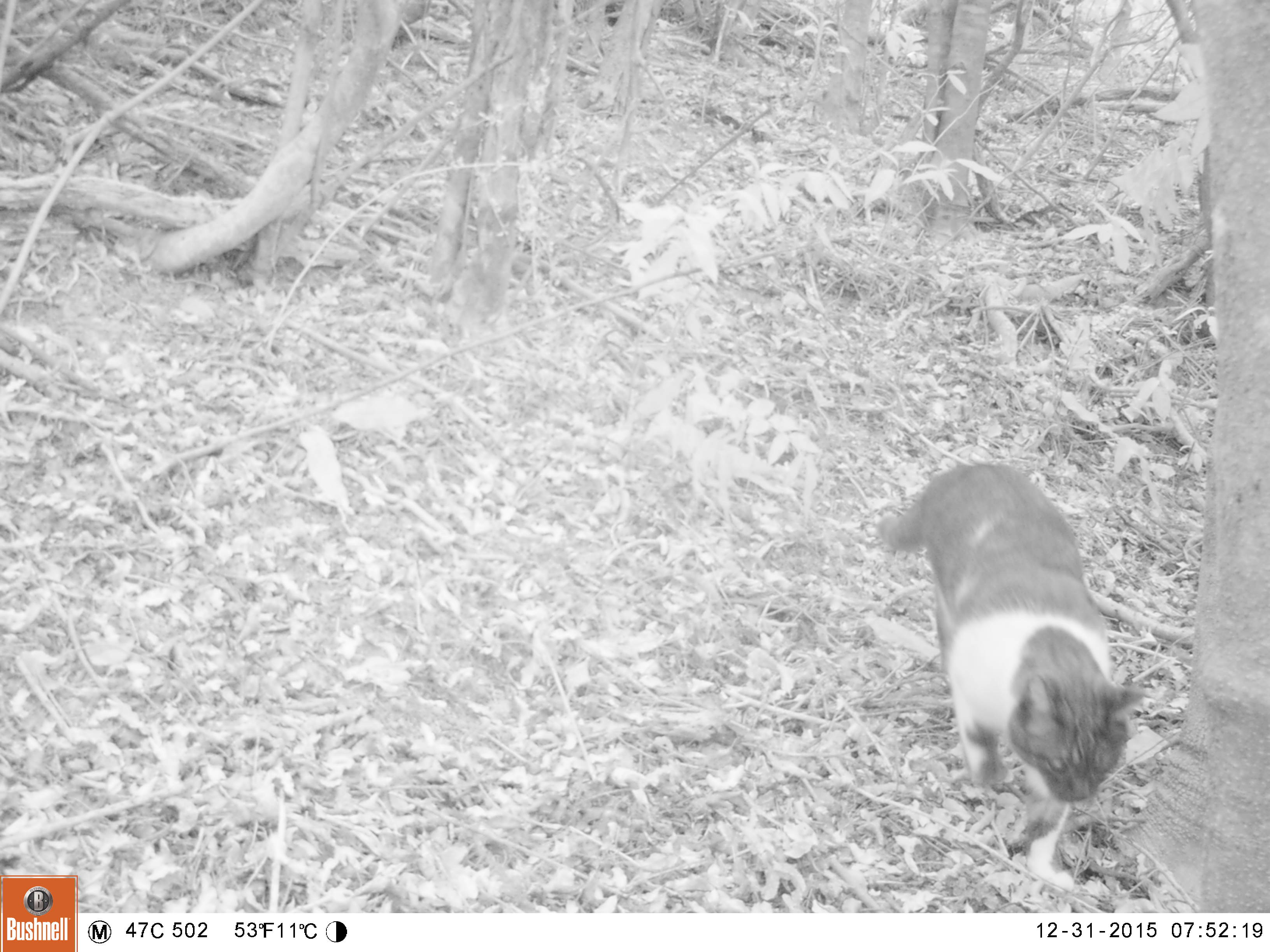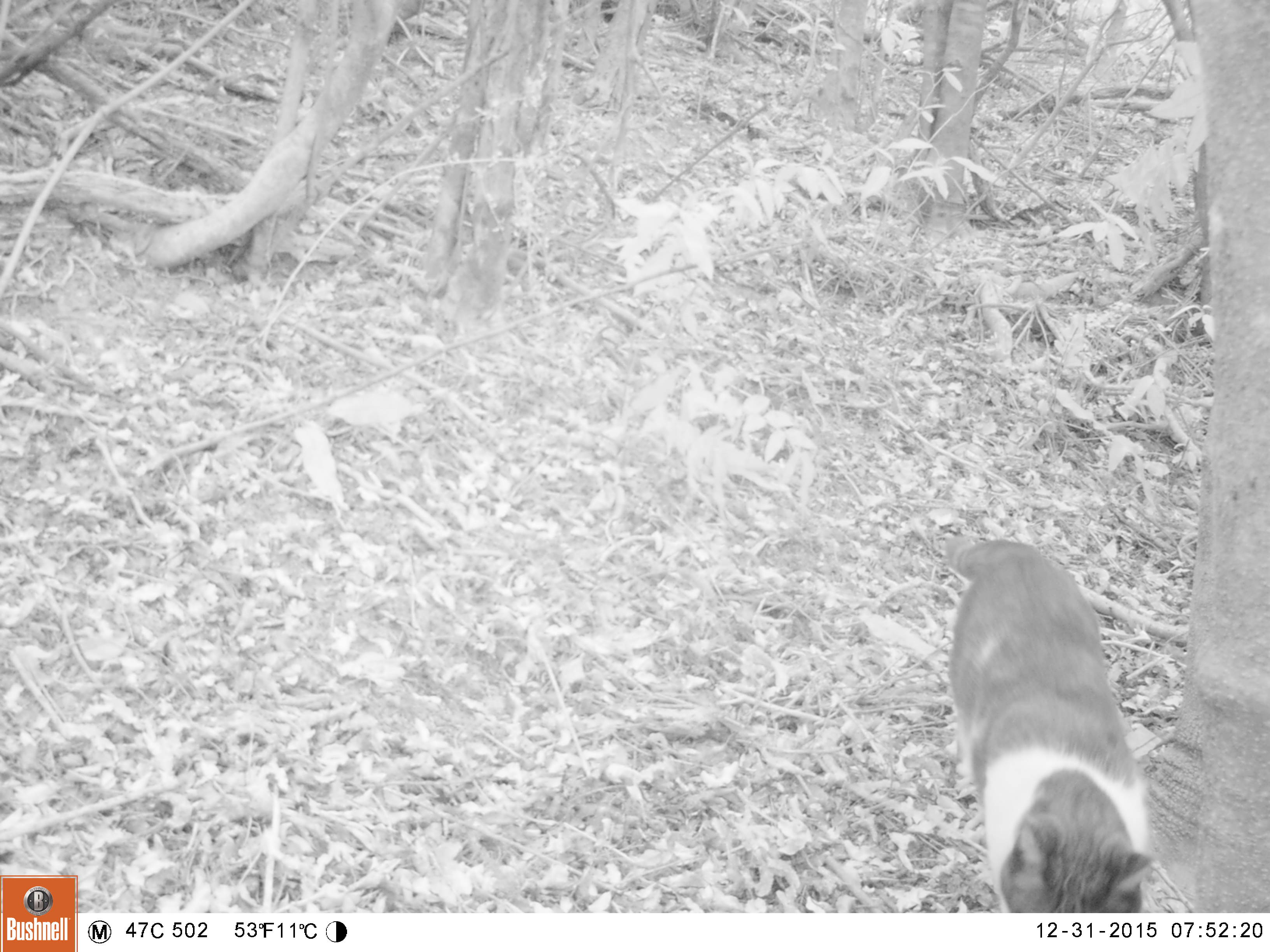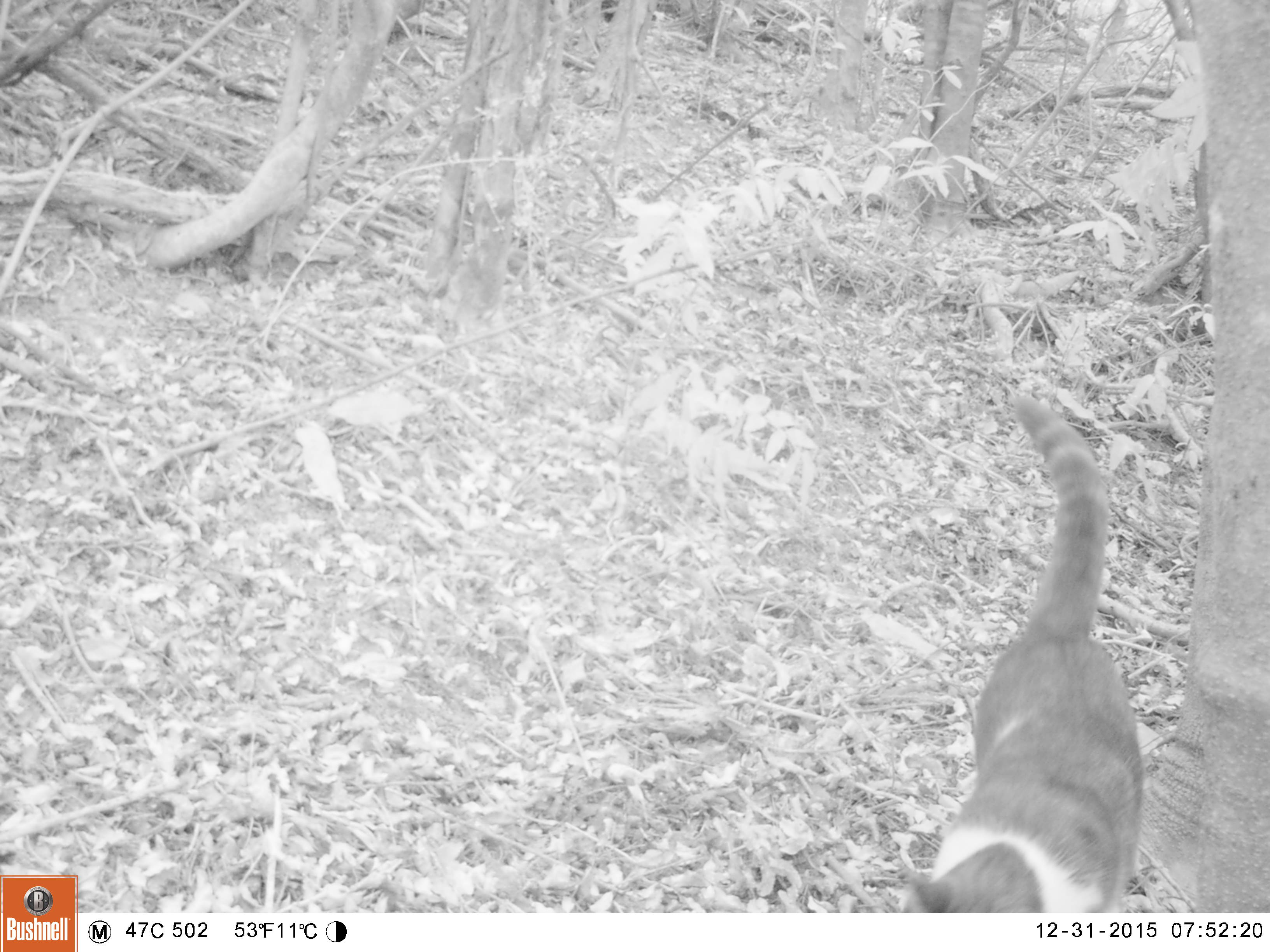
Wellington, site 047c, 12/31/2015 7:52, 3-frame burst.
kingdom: Animalia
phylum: Chordata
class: Mammalia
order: Carnivora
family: Felidae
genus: Felis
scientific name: Felis catus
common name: cat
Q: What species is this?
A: Cat (Felis catus).